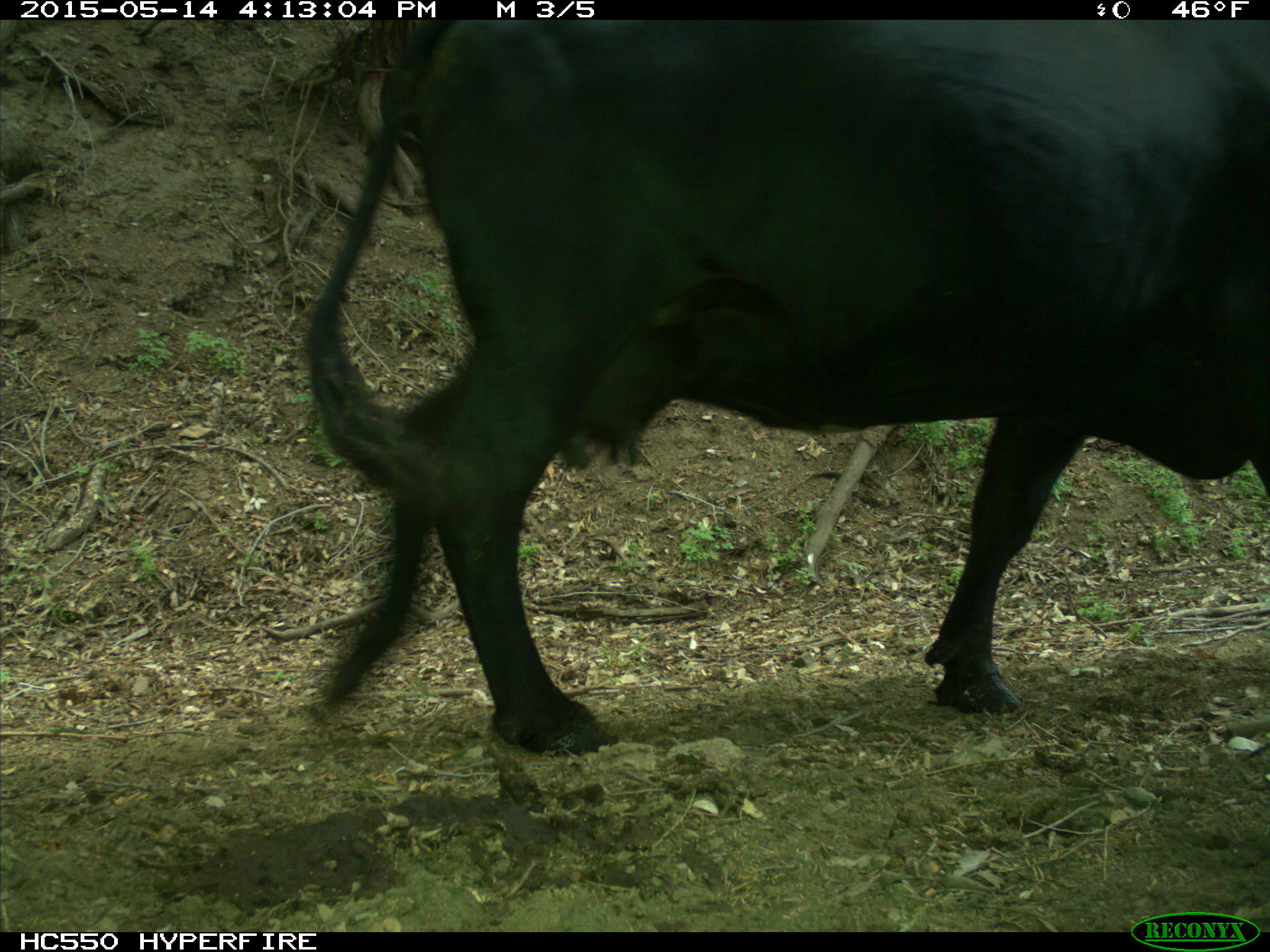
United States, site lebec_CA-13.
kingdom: Animalia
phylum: Chordata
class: Mammalia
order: Artiodactyla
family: Bovidae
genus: Bos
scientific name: Bos taurus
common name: domestic cow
Bos taurus (domestic cow).